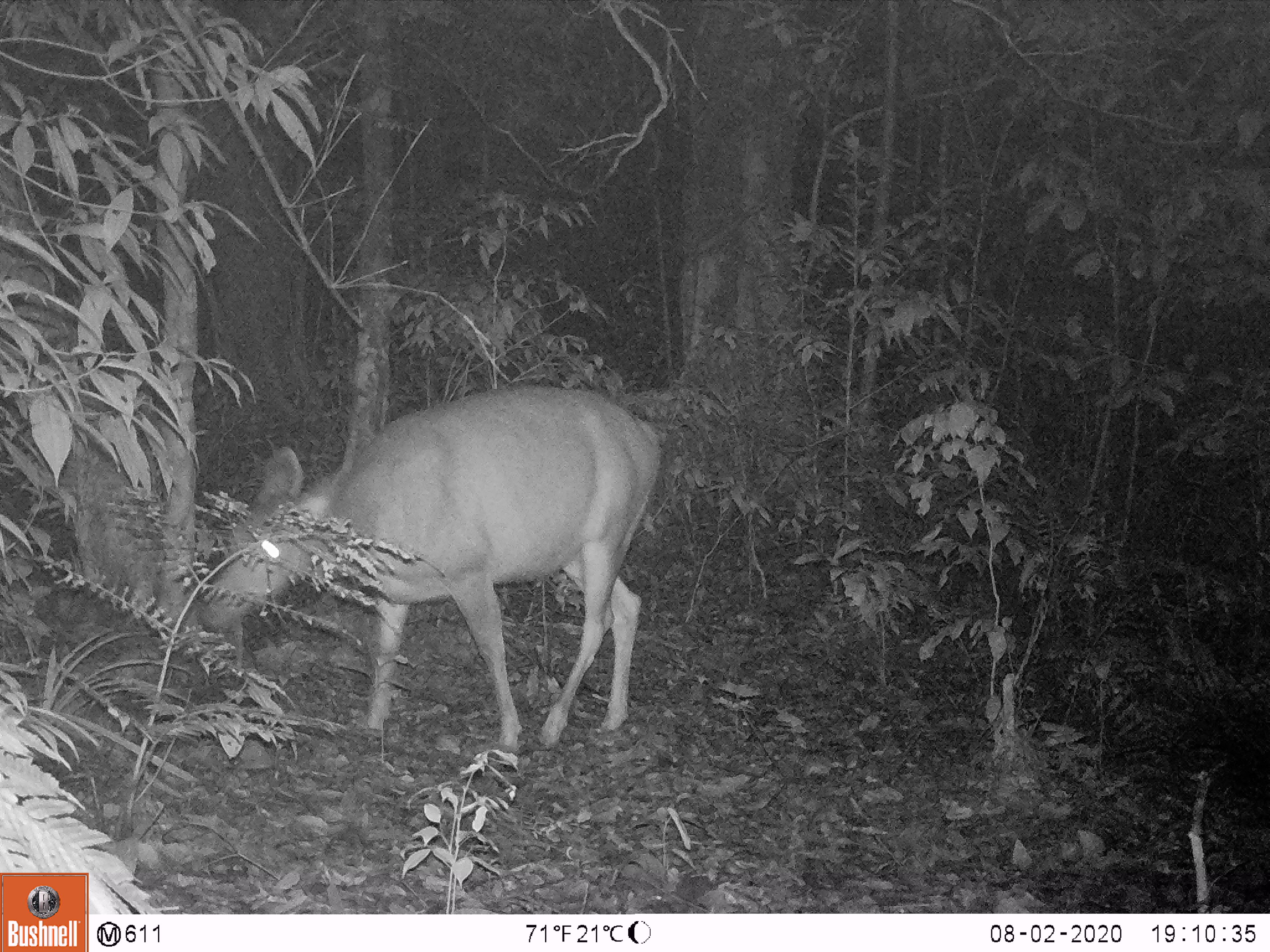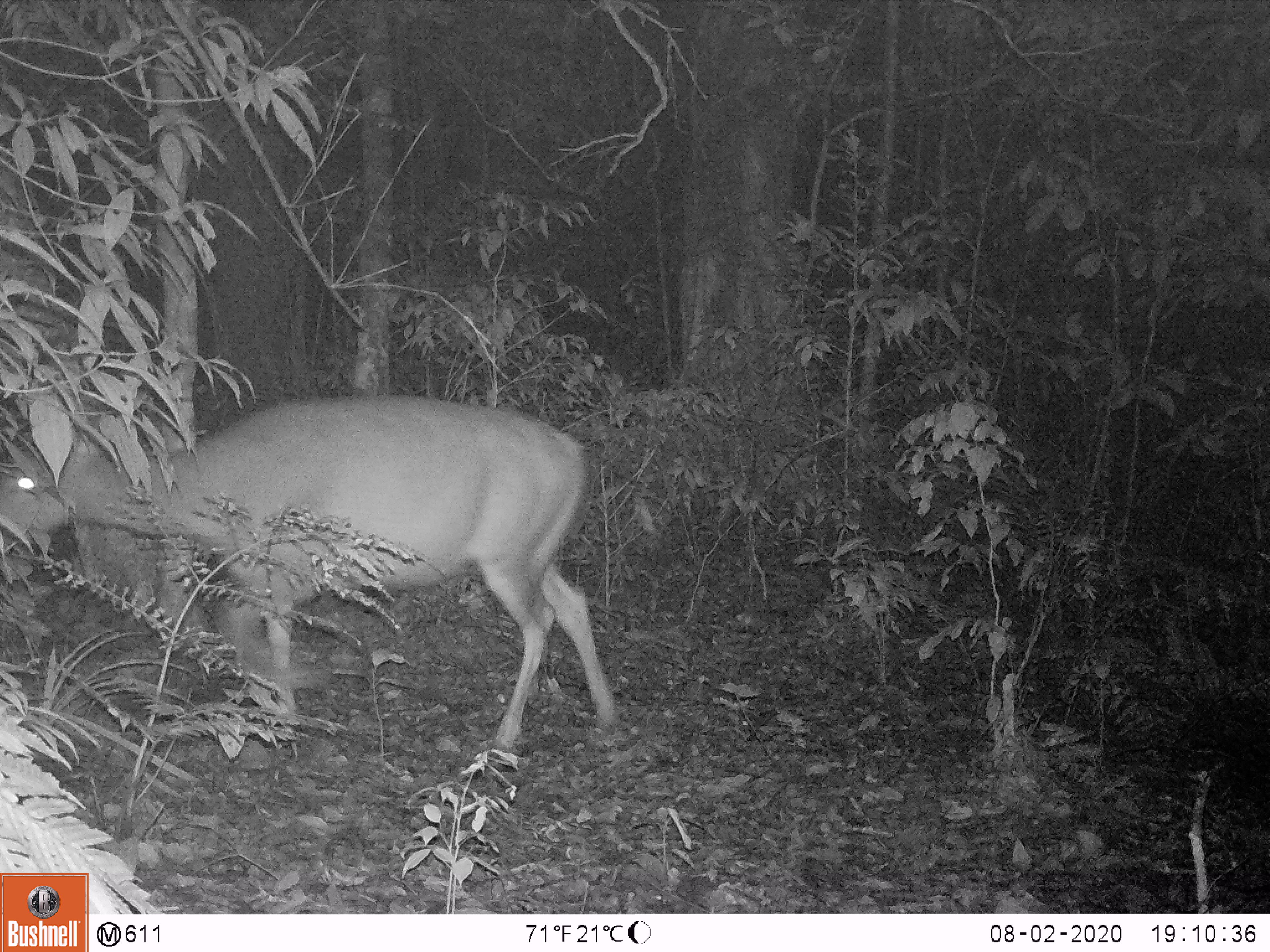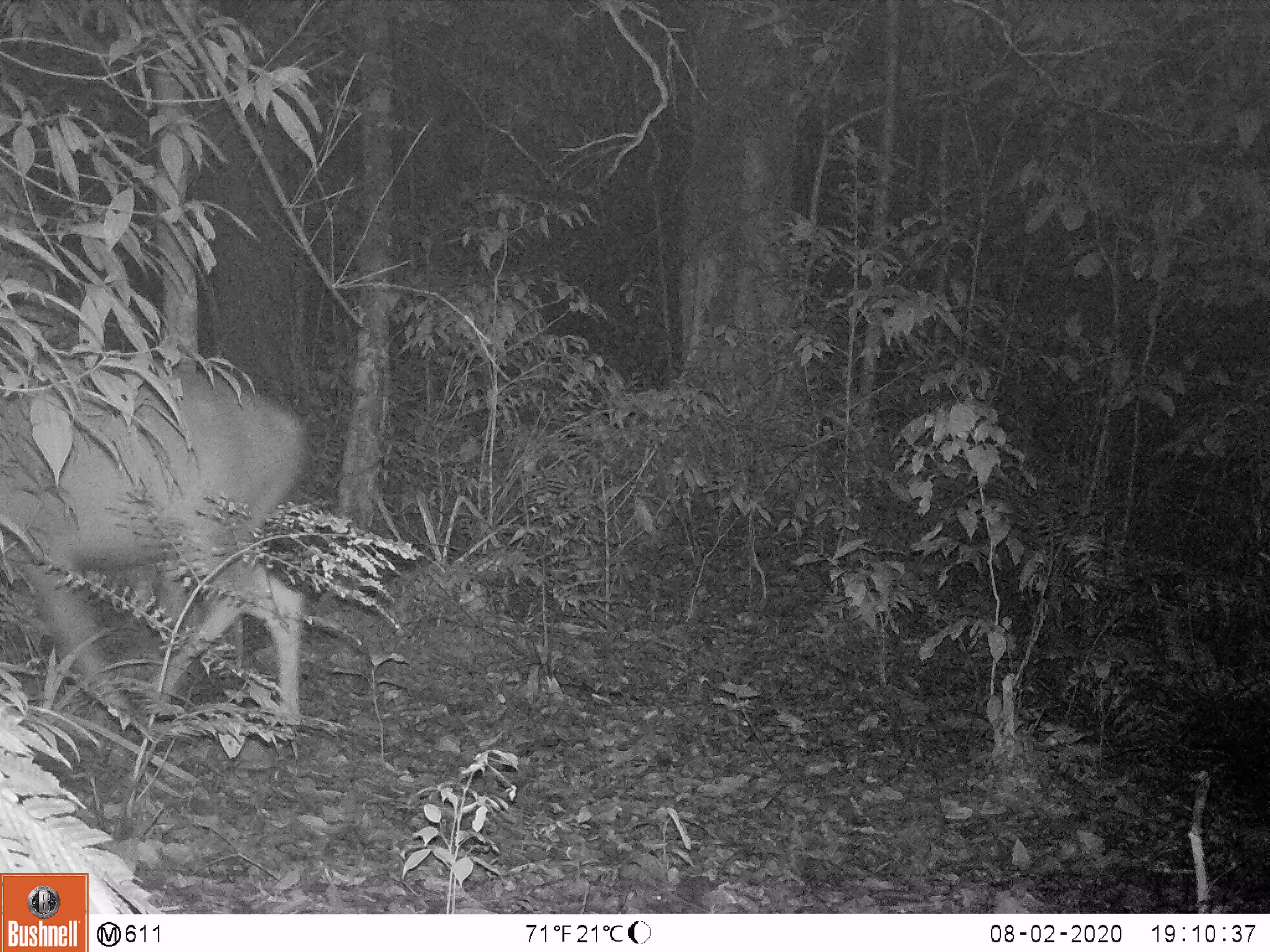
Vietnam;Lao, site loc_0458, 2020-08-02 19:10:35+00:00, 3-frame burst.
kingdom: Animalia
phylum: Chordata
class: Mammalia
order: Artiodactyla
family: Cervidae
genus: Rusa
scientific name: Rusa unicolor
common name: sambar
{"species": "sambar (Rusa unicolor)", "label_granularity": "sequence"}